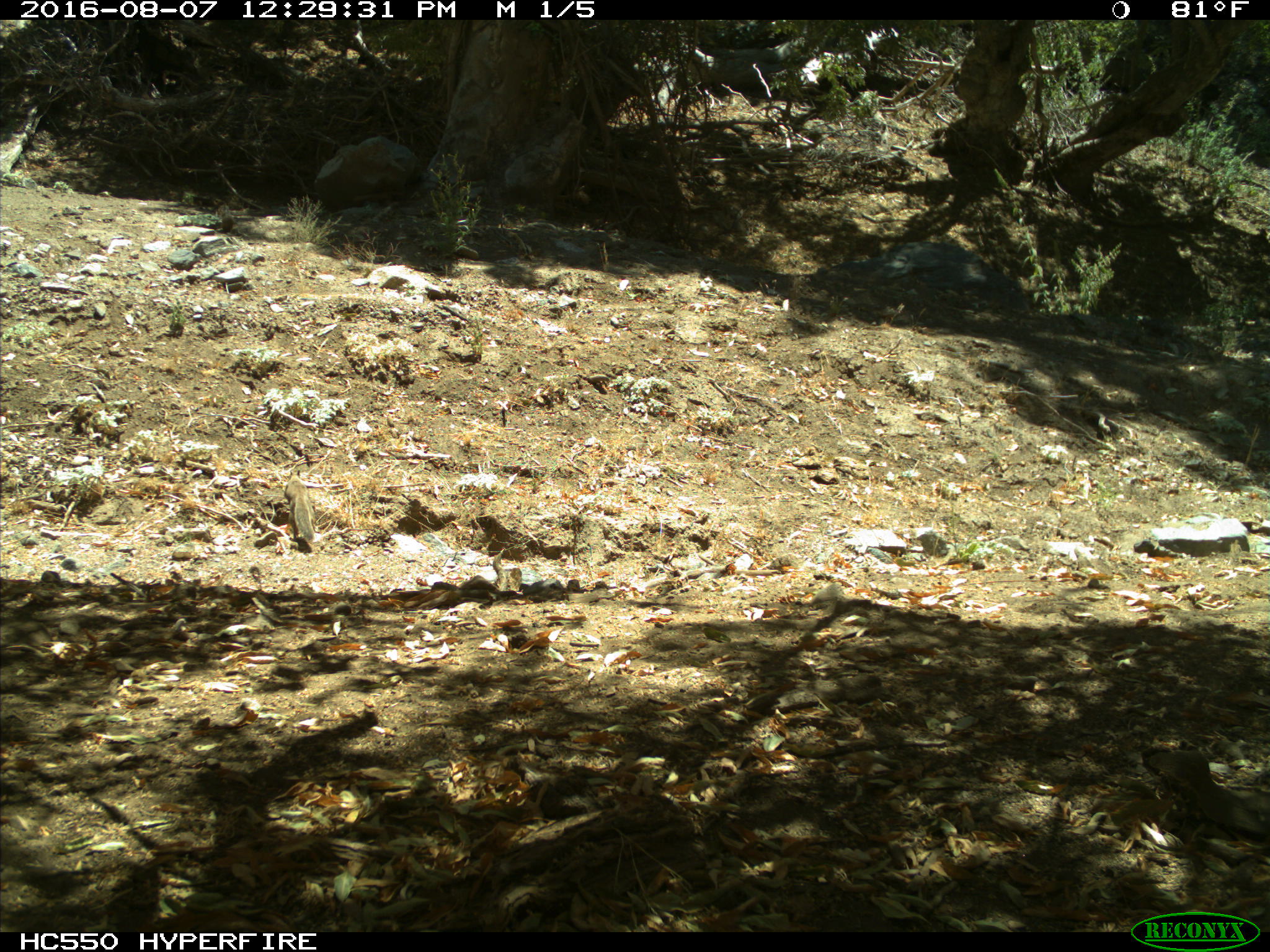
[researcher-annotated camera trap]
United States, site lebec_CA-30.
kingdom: Animalia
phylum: Chordata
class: Mammalia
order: Rodentia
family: Sciuridae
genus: Otospermophilus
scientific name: Otospermophilus beecheyi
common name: california ground squirrel